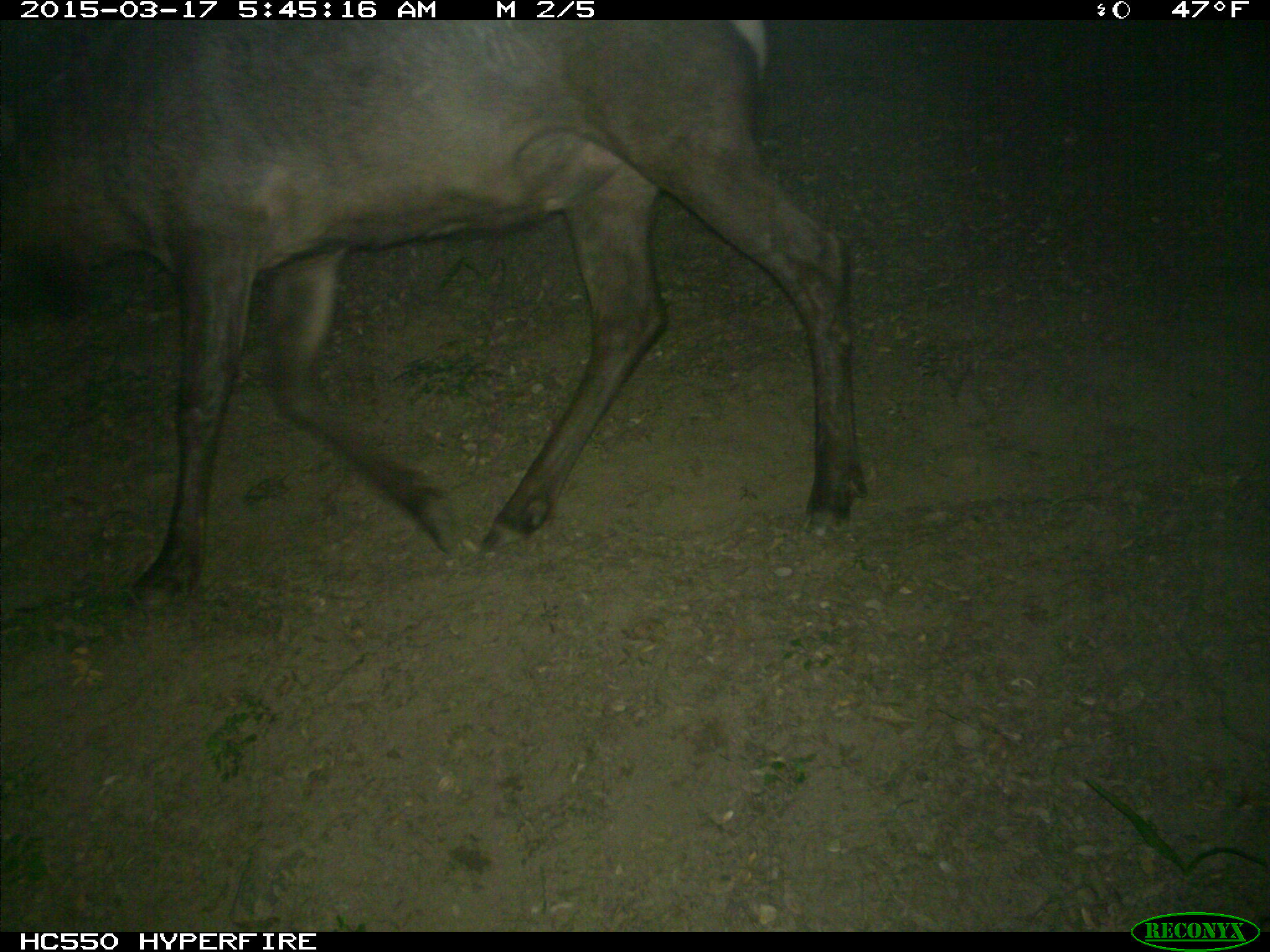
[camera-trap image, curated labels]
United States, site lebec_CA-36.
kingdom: Animalia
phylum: Chordata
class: Mammalia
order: Artiodactyla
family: Cervidae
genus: Cervus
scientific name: Cervus canadensis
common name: elk